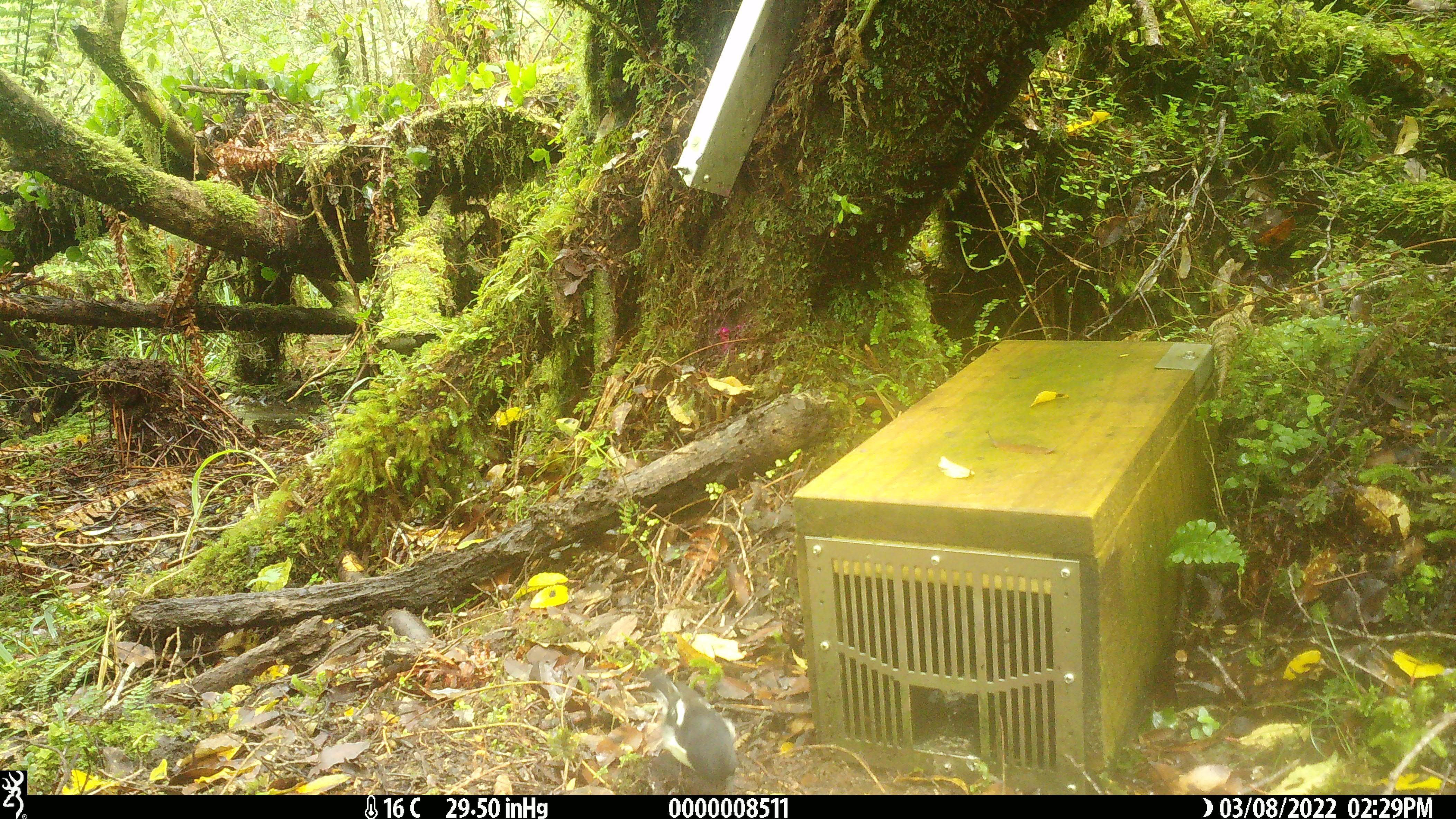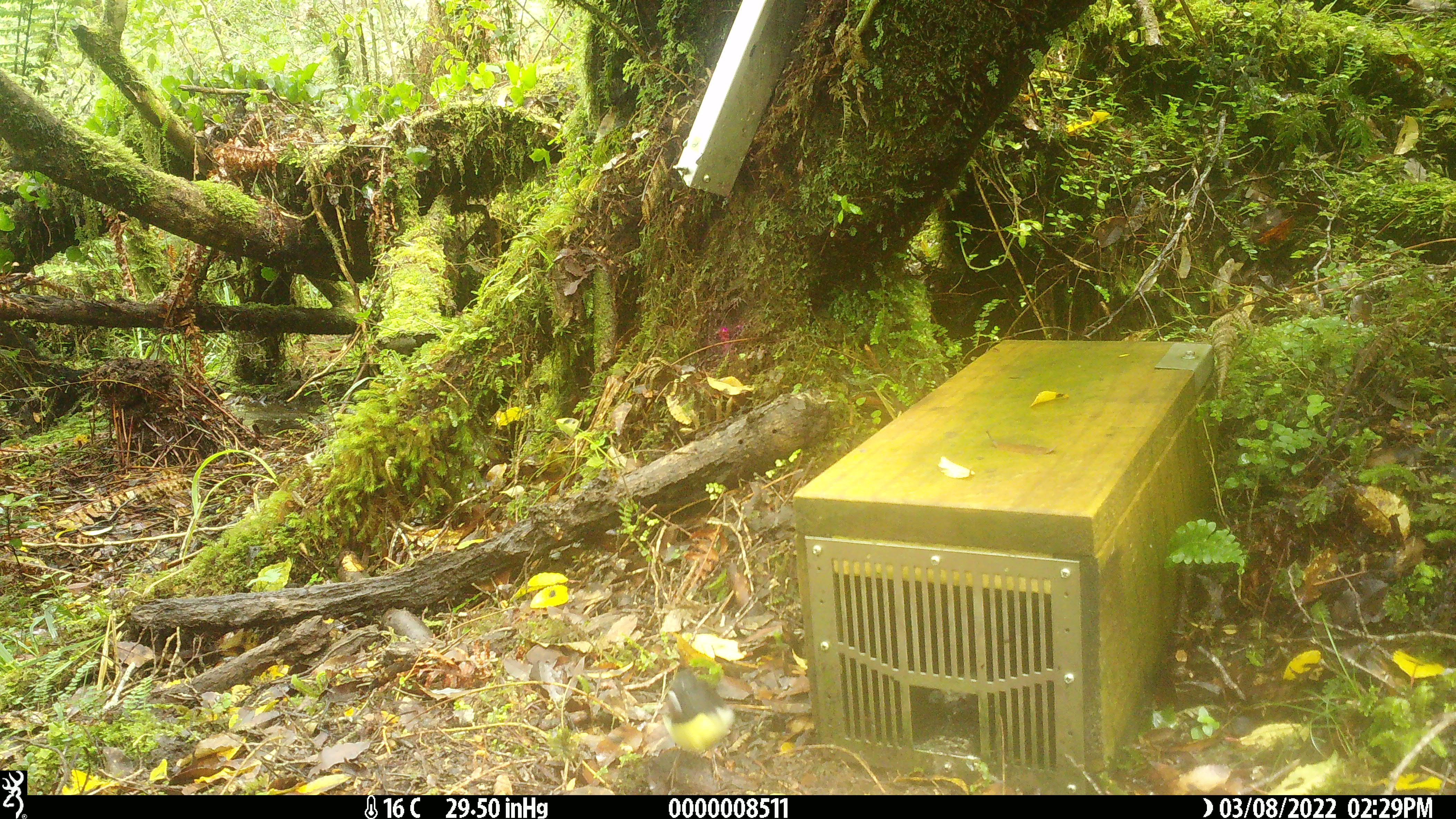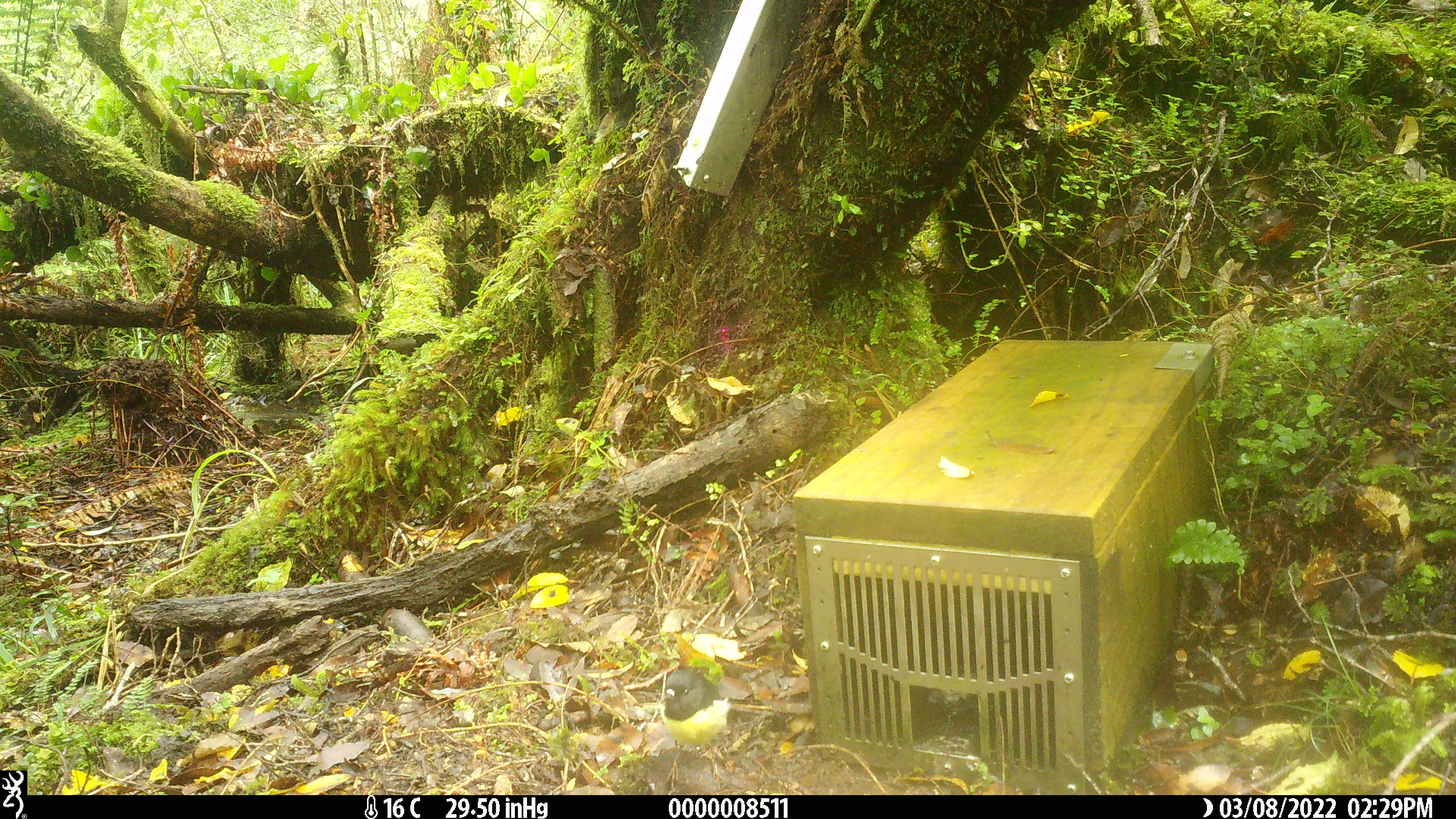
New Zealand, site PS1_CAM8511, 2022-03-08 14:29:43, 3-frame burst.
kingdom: Animalia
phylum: Chordata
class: Aves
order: Passeriformes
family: Petroicidae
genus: Petroica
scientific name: Petroica macrocephala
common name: tomtit